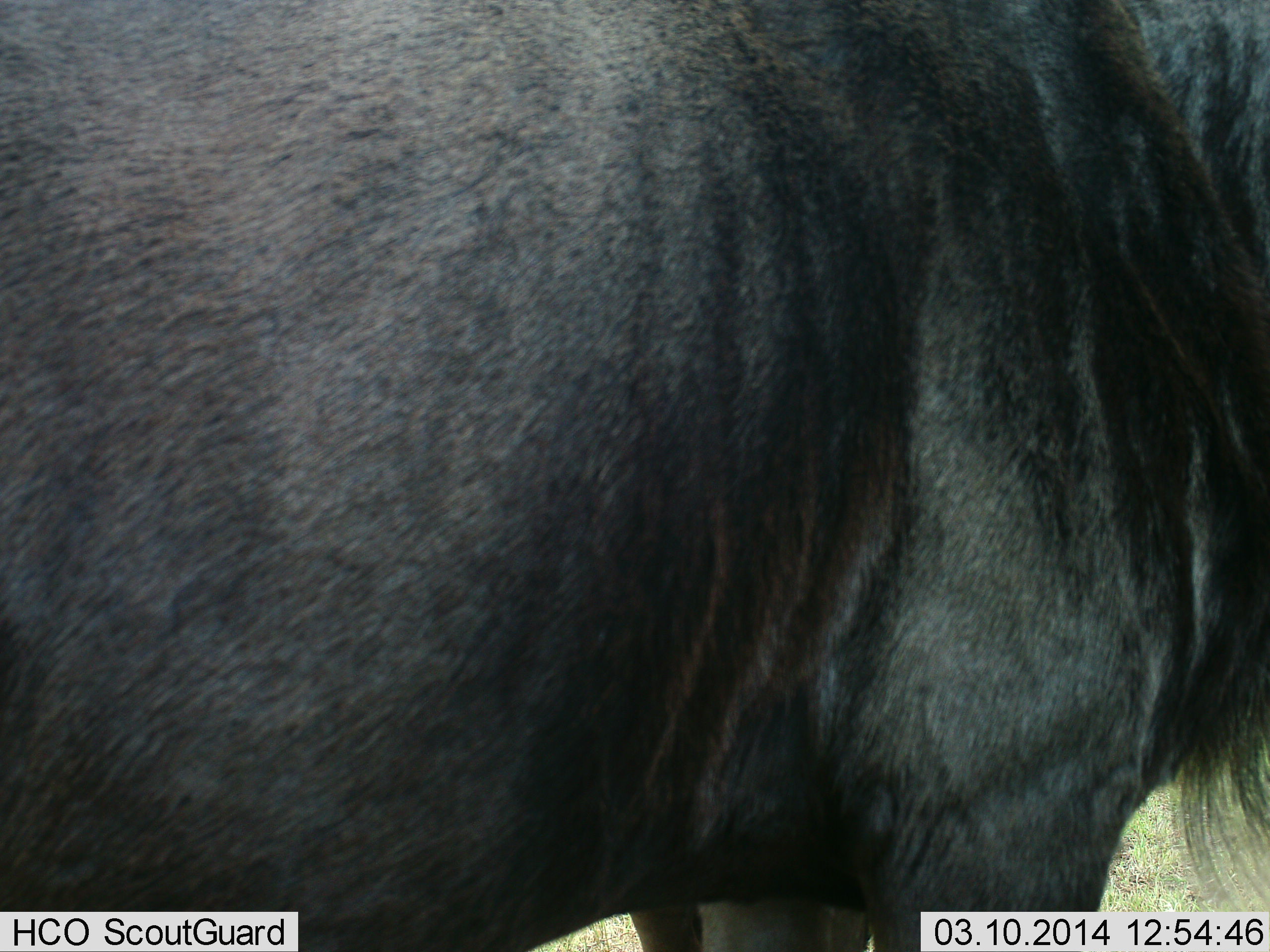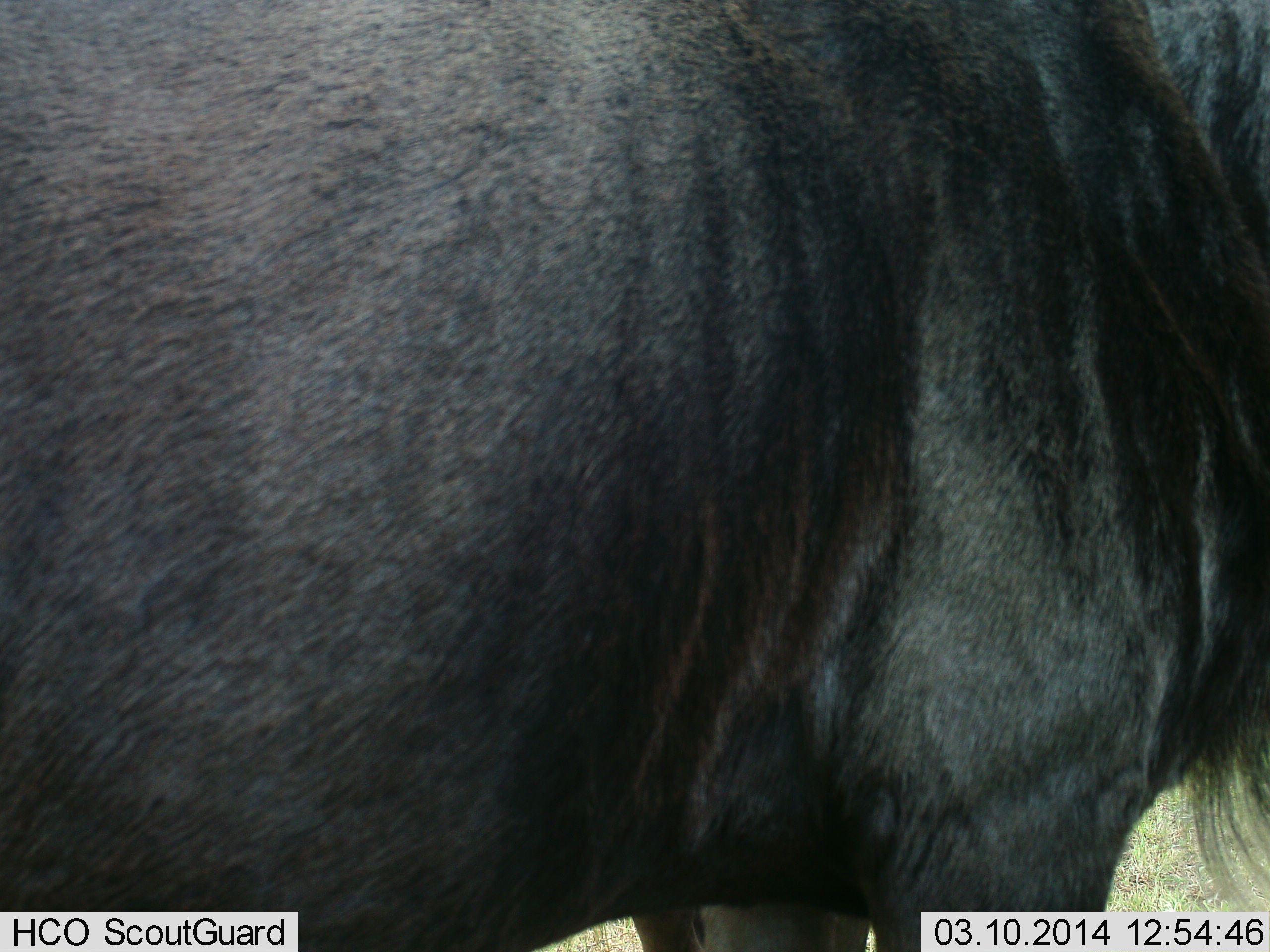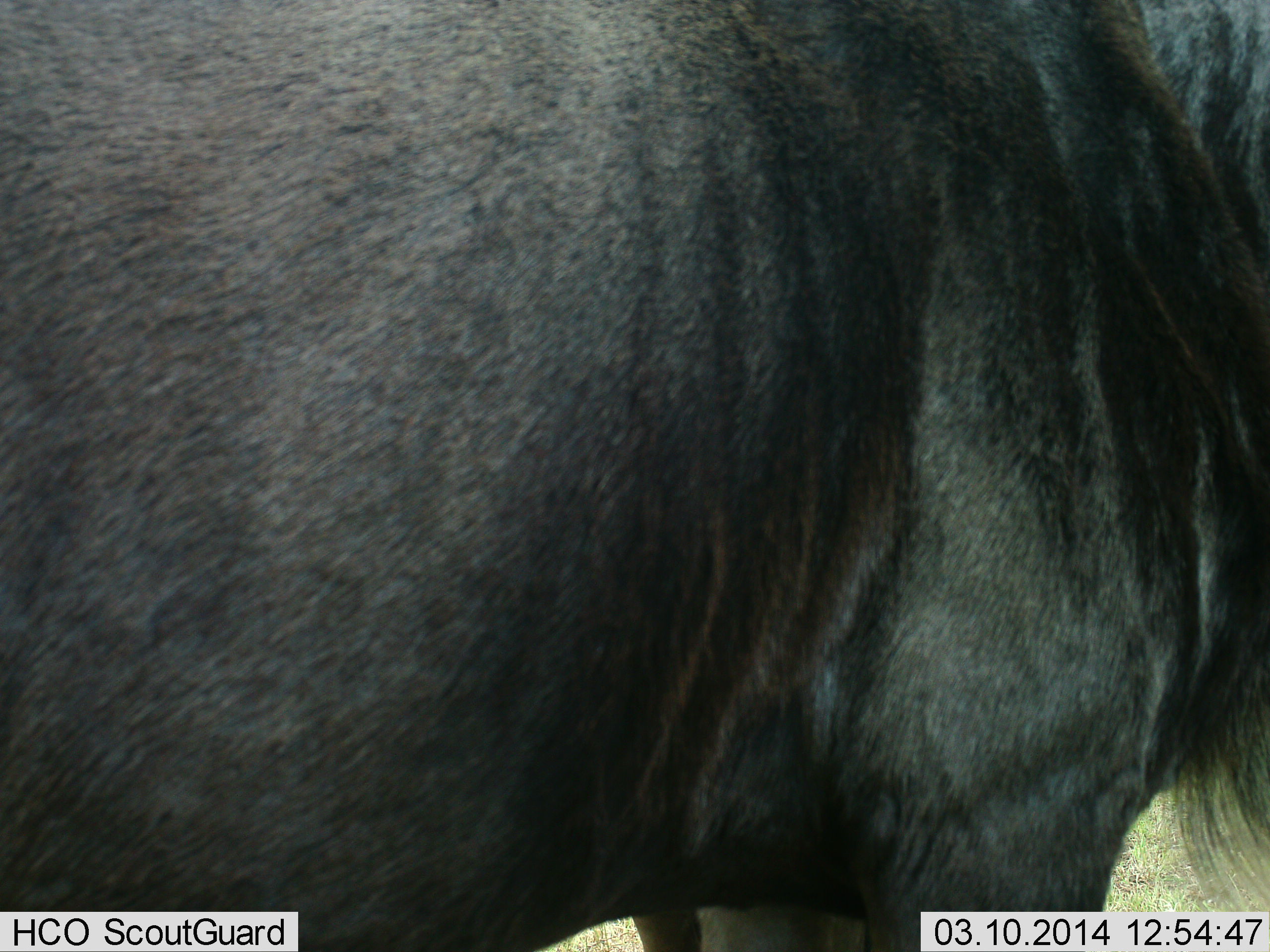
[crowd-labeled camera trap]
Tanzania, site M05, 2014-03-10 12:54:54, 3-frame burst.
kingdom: Animalia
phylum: Chordata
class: Mammalia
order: Artiodactyla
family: Bovidae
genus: Connochaetes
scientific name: Connochaetes taurinus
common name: blue wildebeest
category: wildebeest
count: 1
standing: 100%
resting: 0%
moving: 0%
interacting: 0%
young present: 0%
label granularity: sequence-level